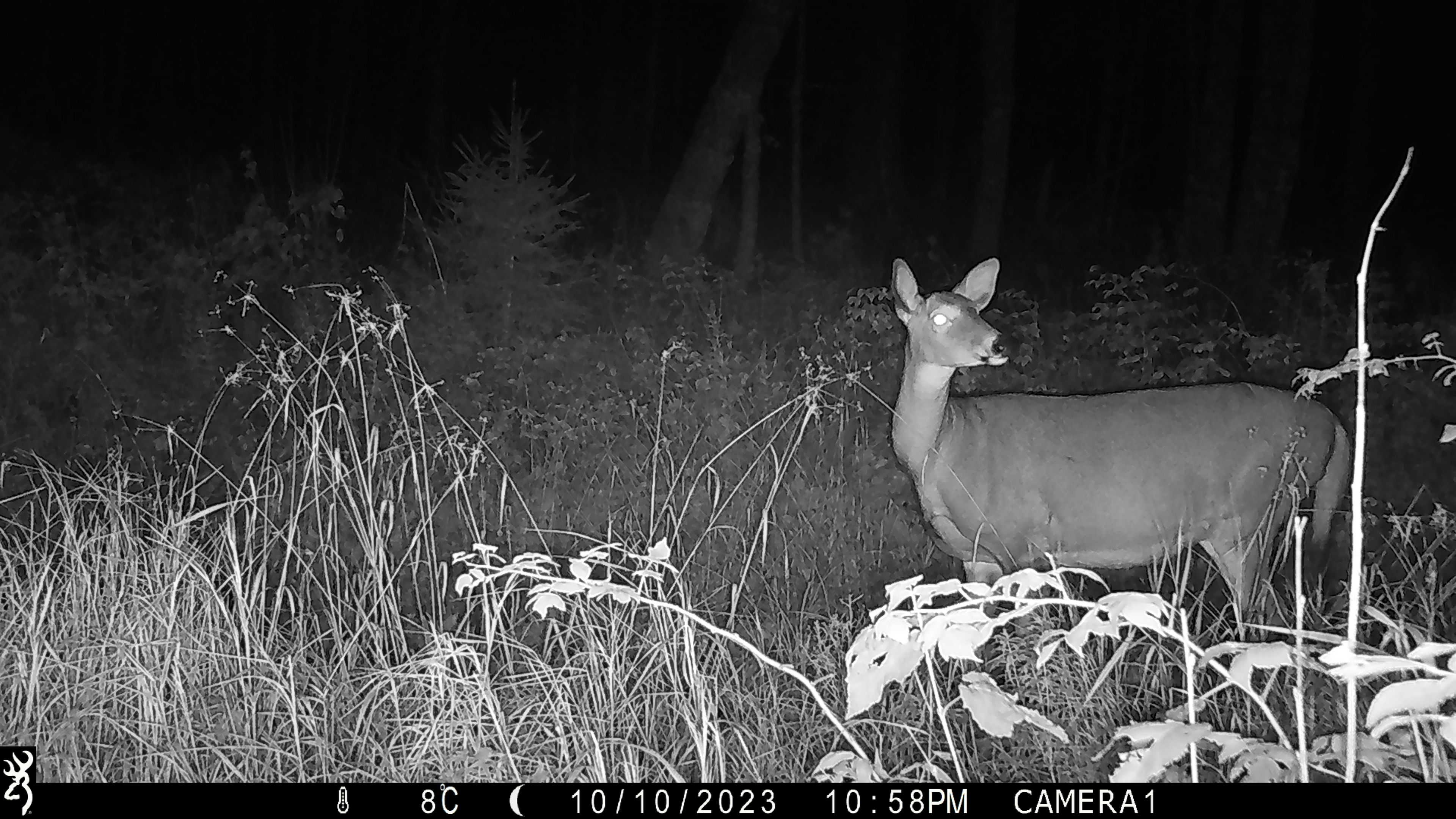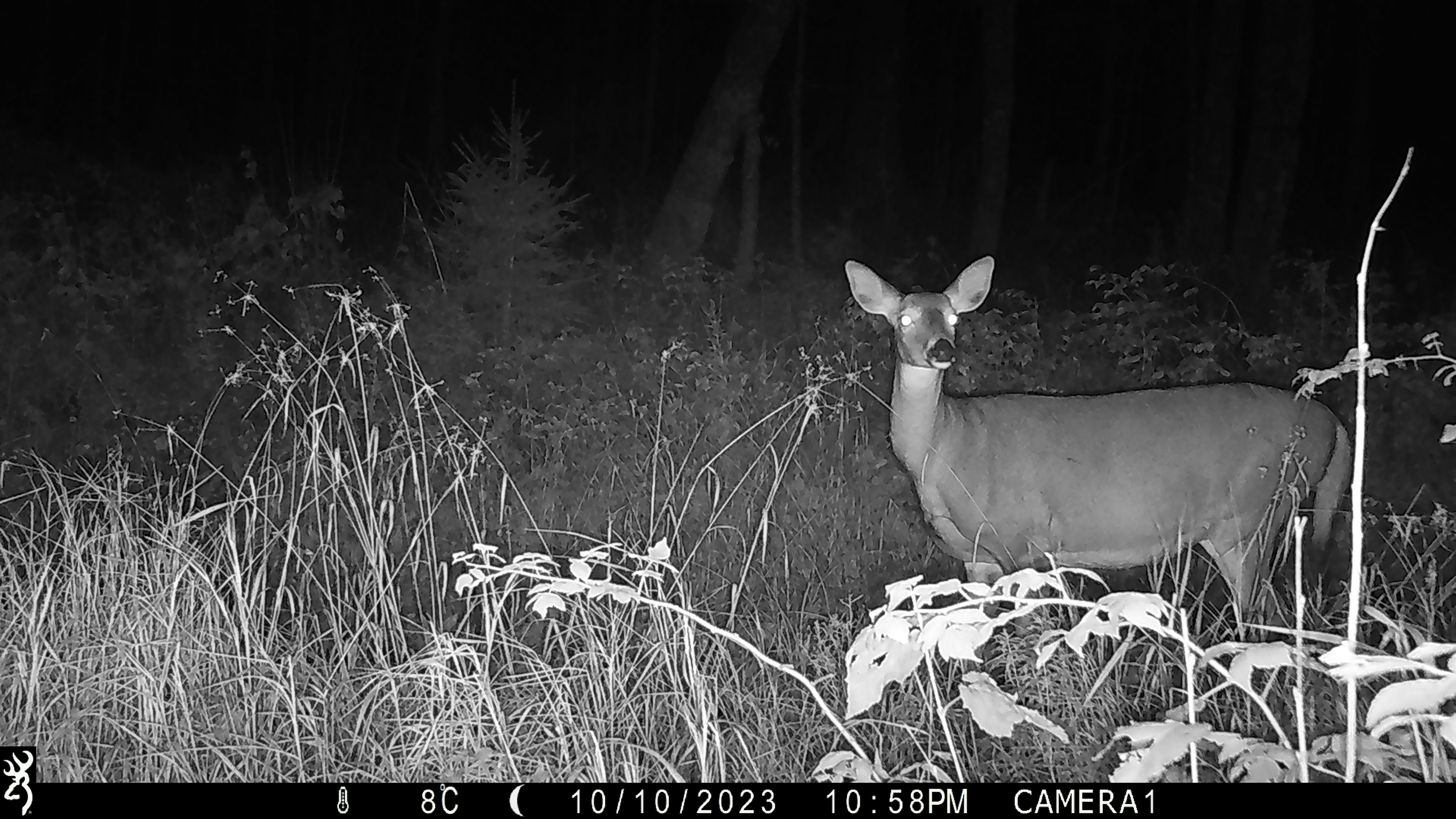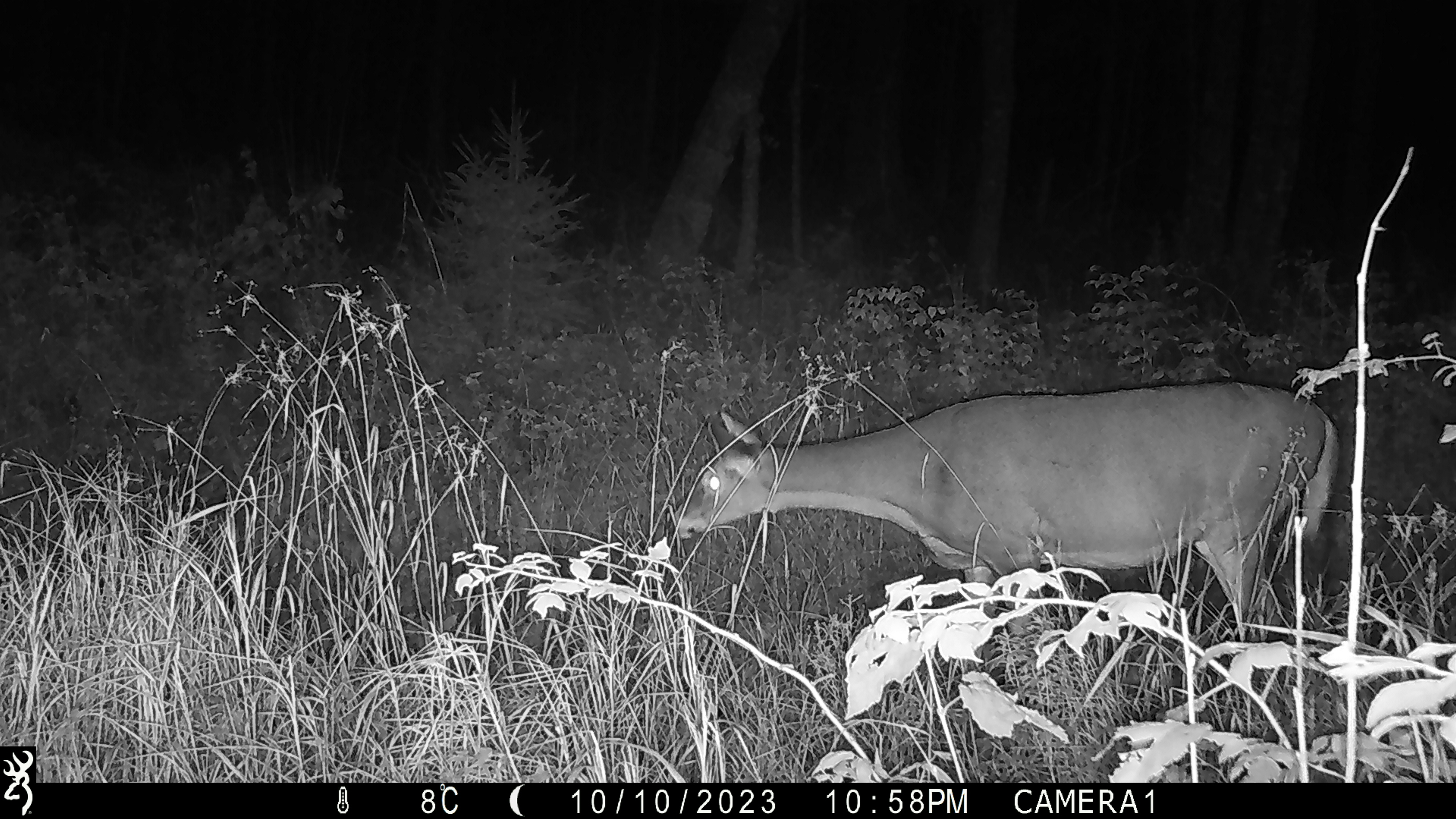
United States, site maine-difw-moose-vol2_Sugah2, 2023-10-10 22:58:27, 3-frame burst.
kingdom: Animalia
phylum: Chordata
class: Mammalia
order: Artiodactyla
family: Cervidae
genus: Odocoileus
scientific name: Odocoileus virginianus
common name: white-tailed deer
White-tailed deer (Odocoileus virginianus).